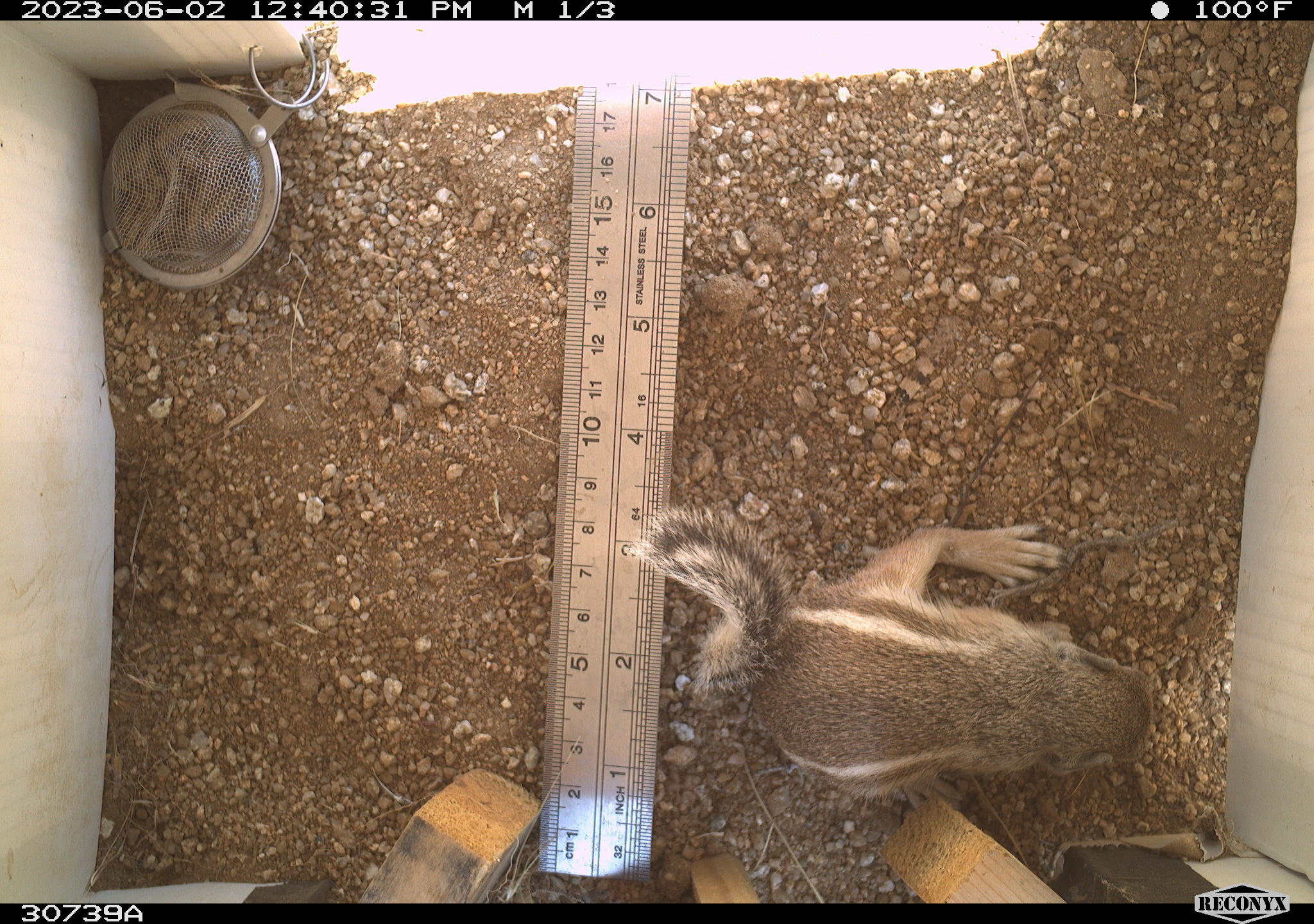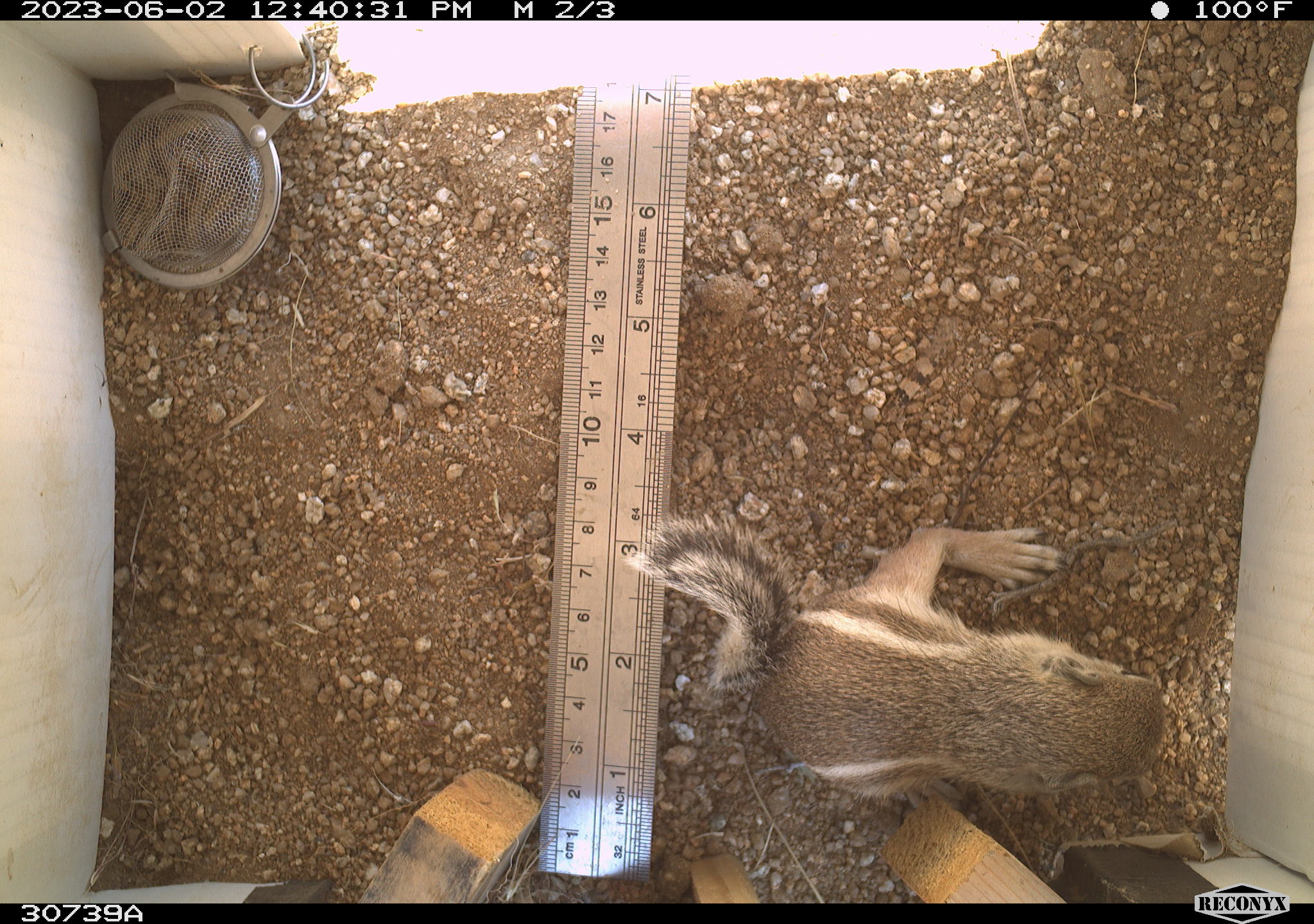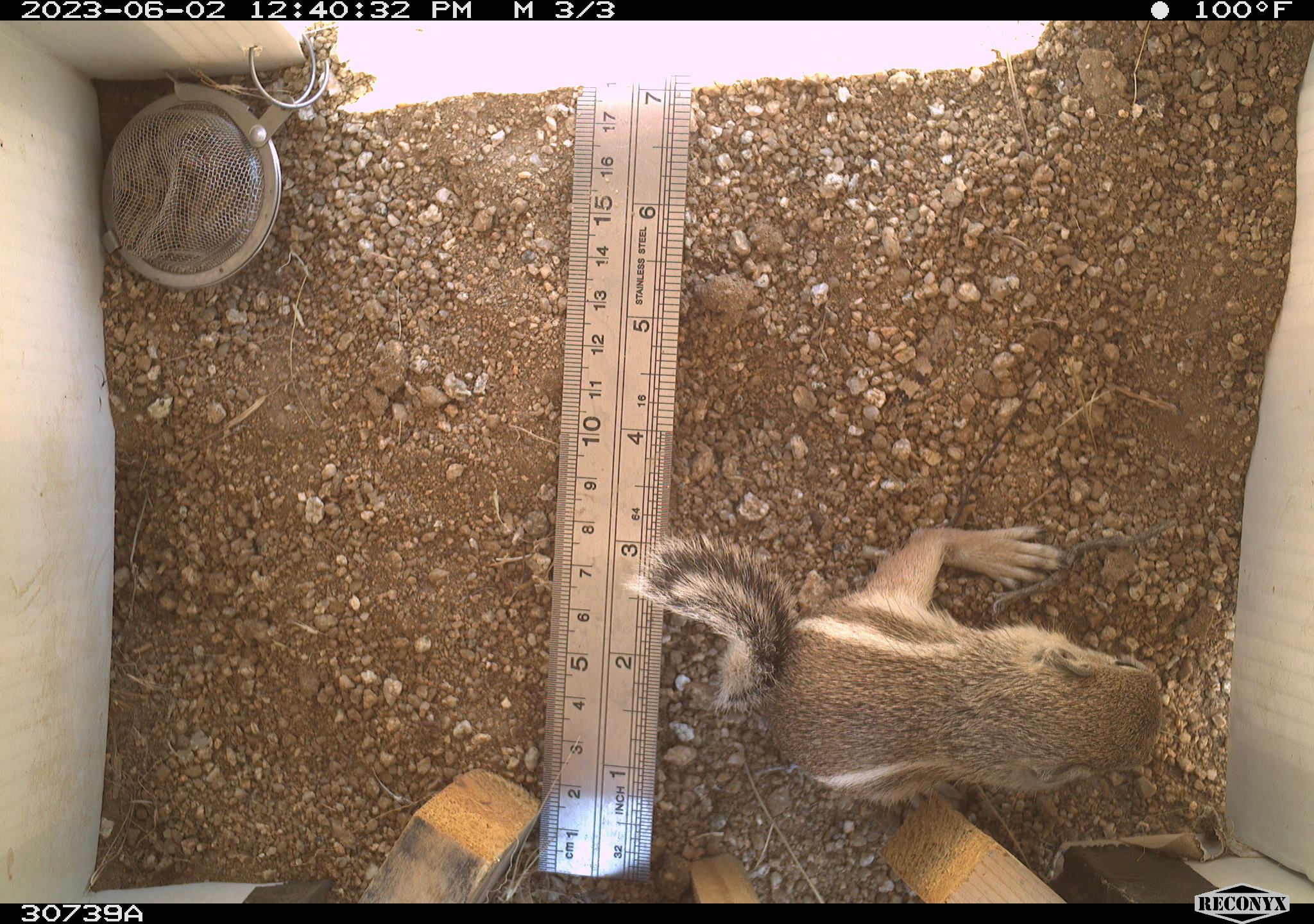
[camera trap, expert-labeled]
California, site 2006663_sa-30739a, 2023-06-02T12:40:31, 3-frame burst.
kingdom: Animalia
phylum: Chordata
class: Mammalia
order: Rodentia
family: Sciuridae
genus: Ammospermophilus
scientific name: Ammospermophilus leucurus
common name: white-tailed antelope squirrel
White-tailed antelope squirrel (Ammospermophilus leucurus).